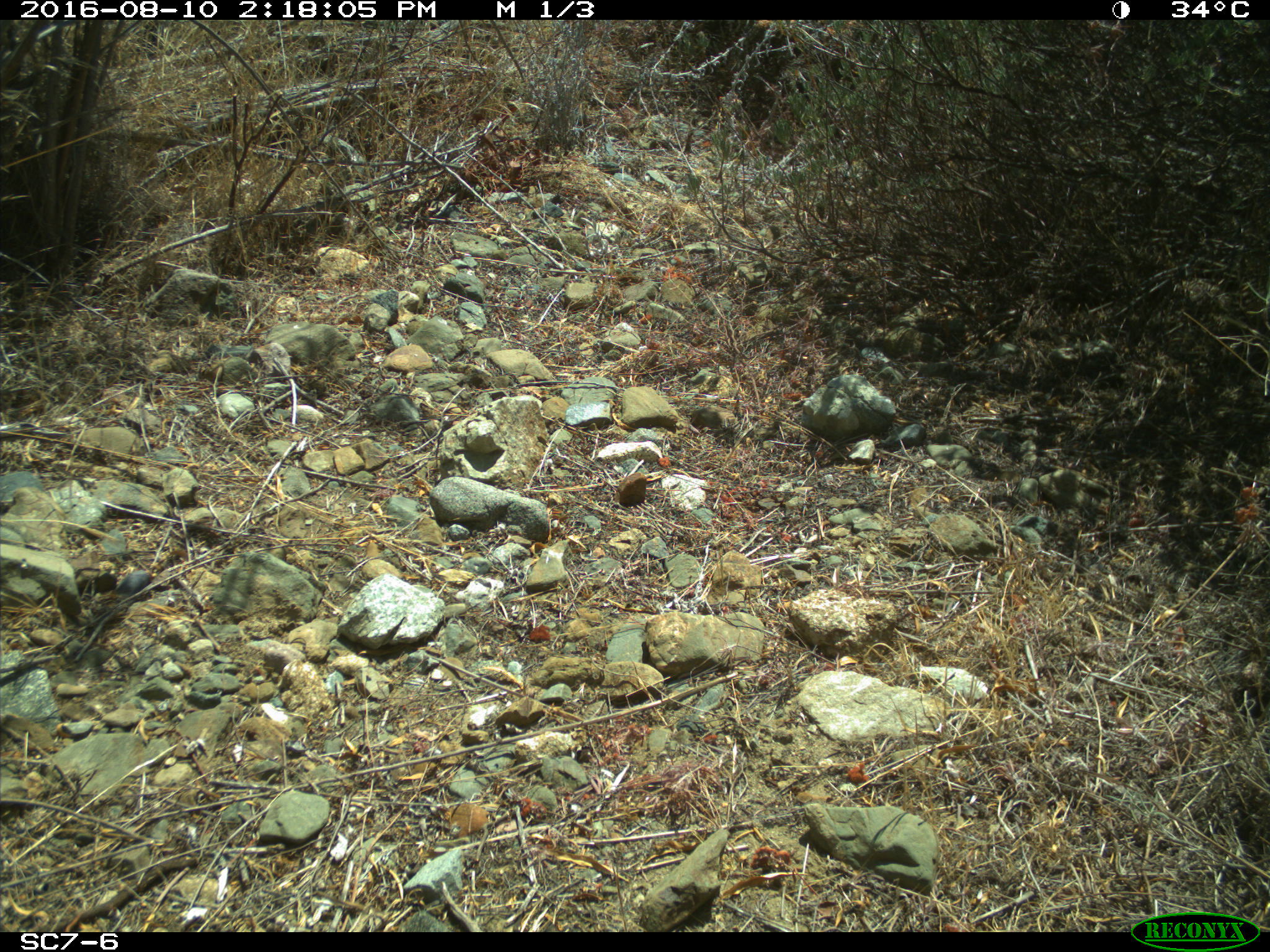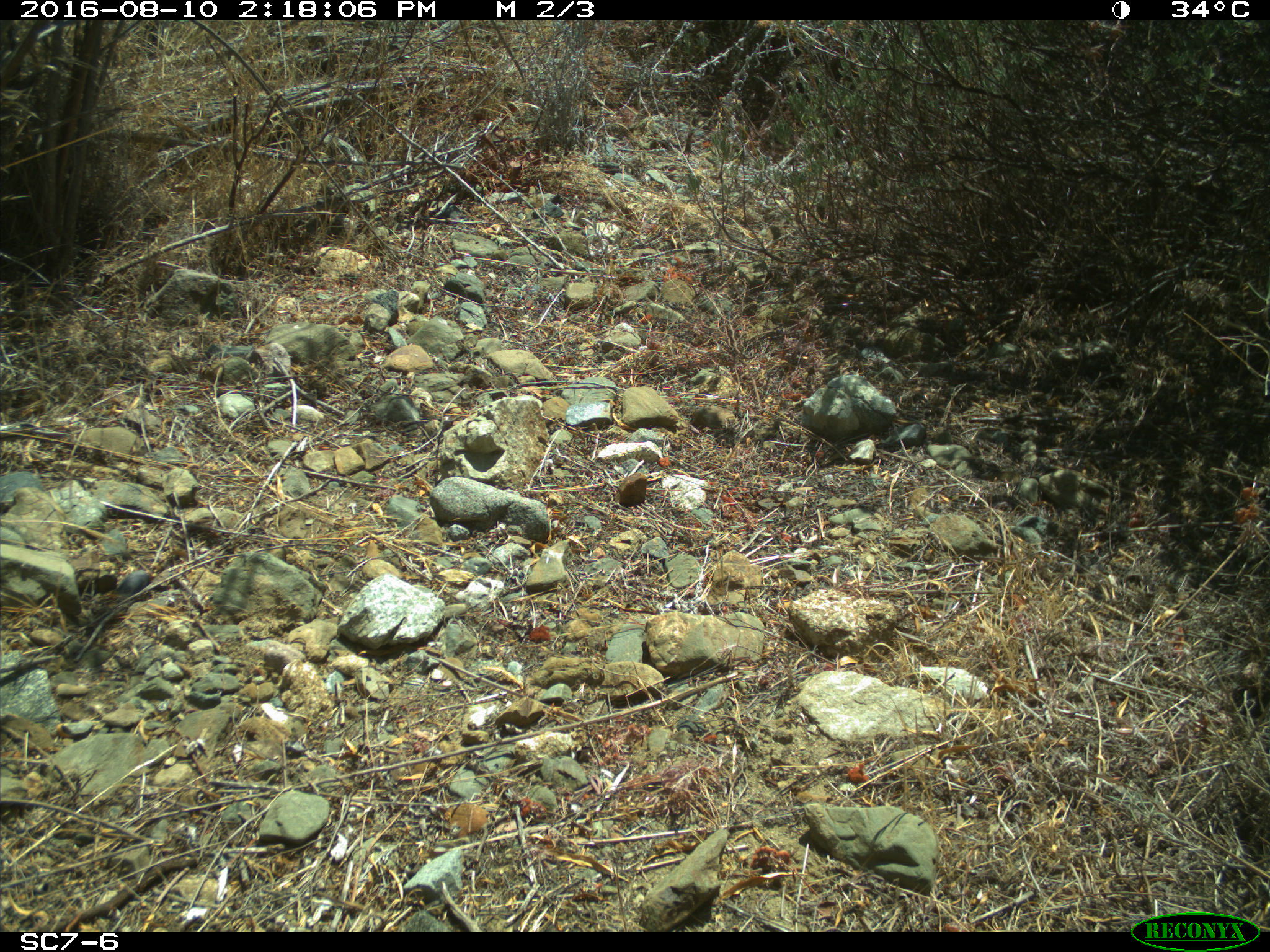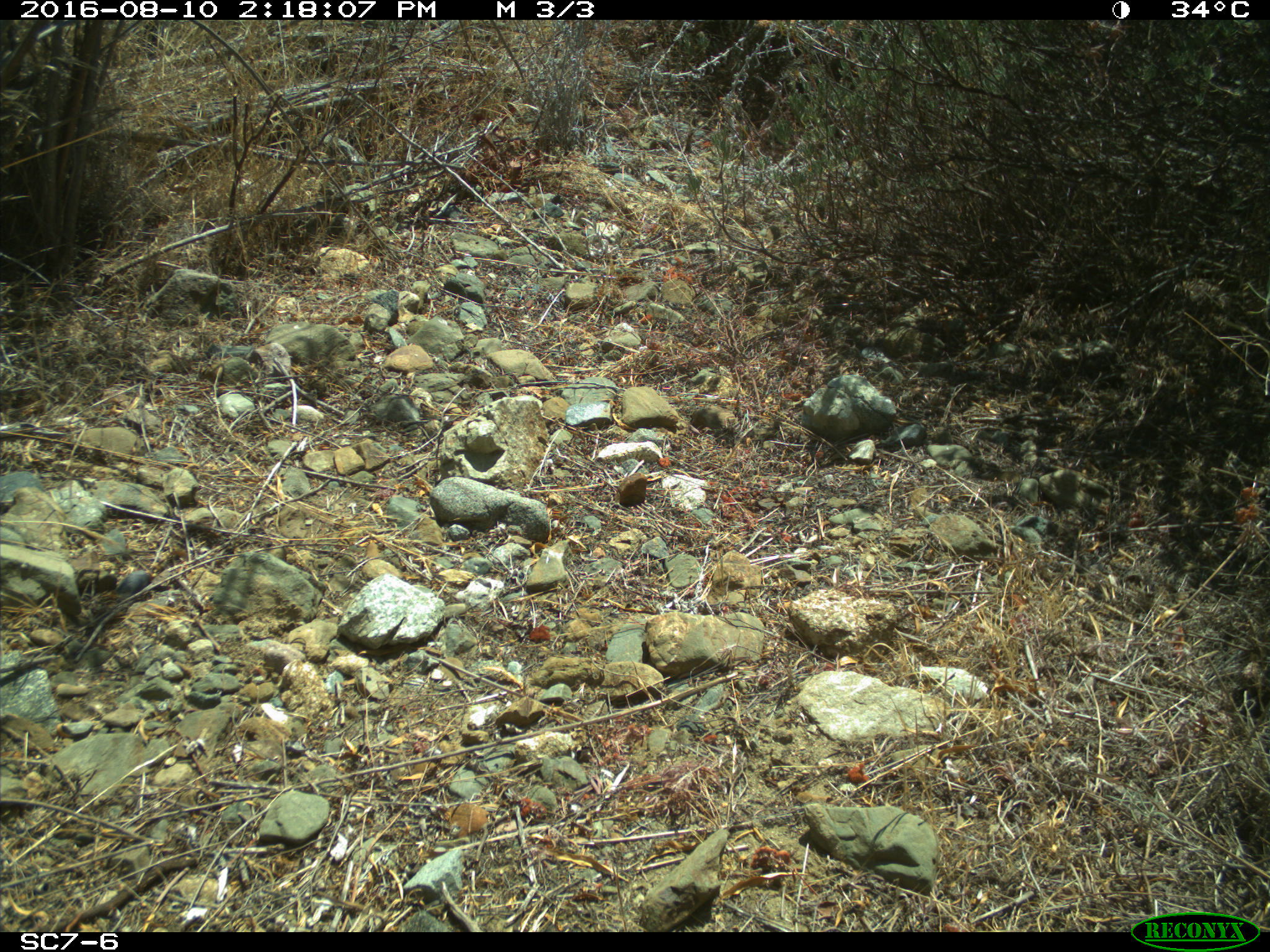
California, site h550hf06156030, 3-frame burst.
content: no animal present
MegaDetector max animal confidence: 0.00